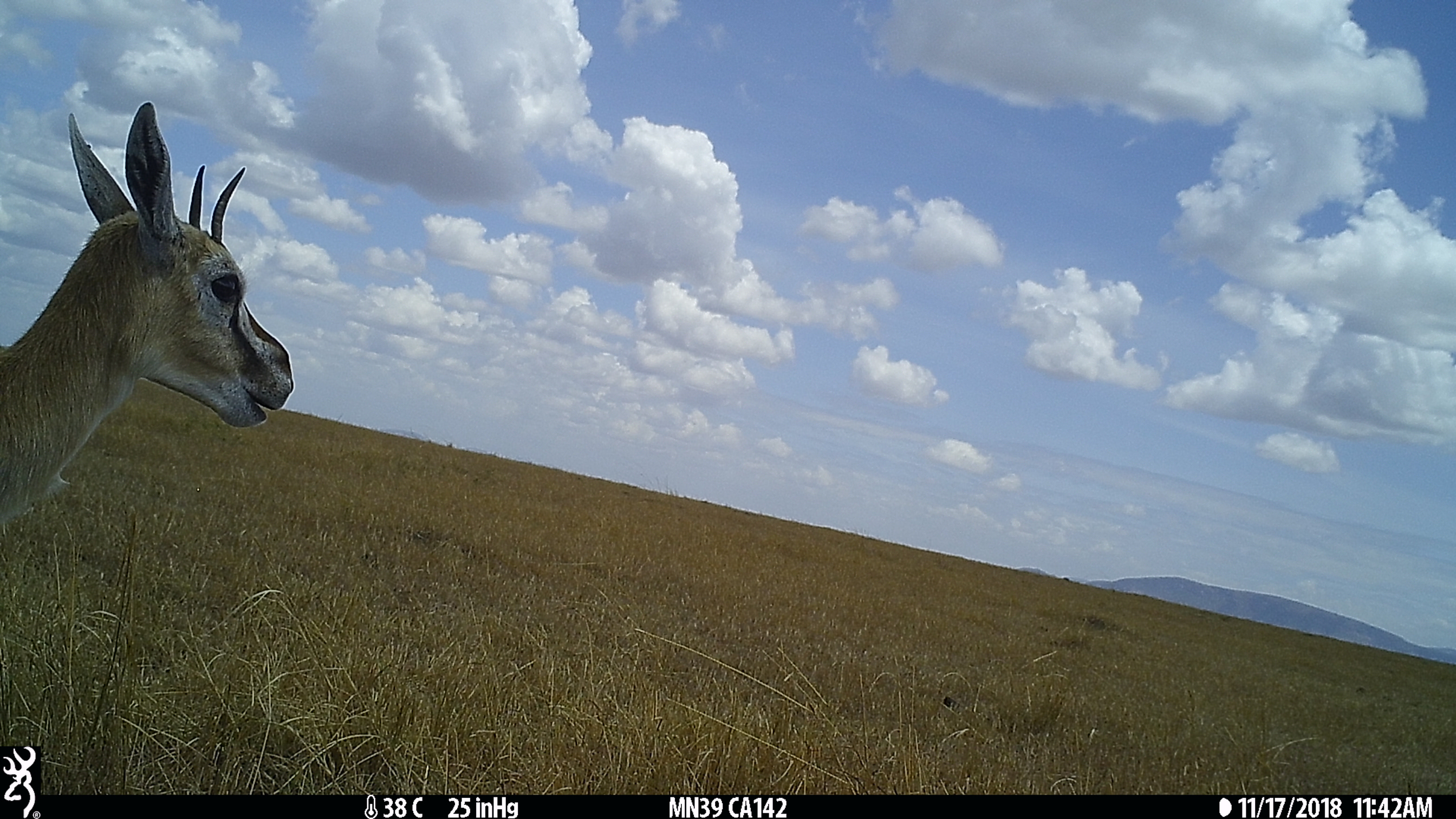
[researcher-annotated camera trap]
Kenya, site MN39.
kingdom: Animalia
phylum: Chordata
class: Mammalia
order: Artiodactyla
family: Bovidae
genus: Eudorcas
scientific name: Eudorcas thomsonii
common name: thomon's gazelle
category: gazelle thomsons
Gazelle thomsons (thomon's gazelle) (Eudorcas thomsonii).